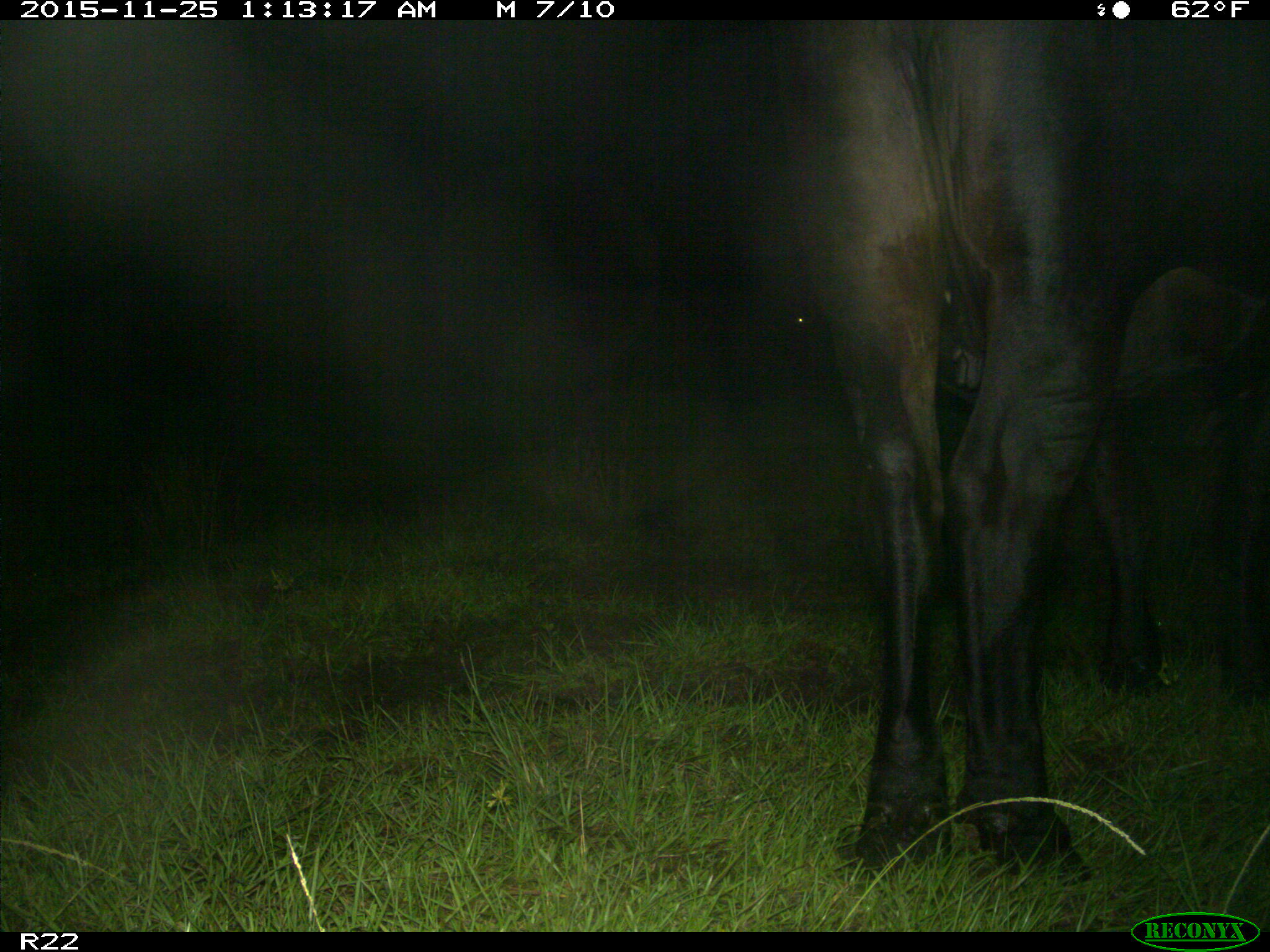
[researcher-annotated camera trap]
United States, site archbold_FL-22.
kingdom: Animalia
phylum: Chordata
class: Mammalia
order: Artiodactyla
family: Bovidae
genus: Bos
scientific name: Bos taurus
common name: domestic cow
Bos taurus (domestic cow).